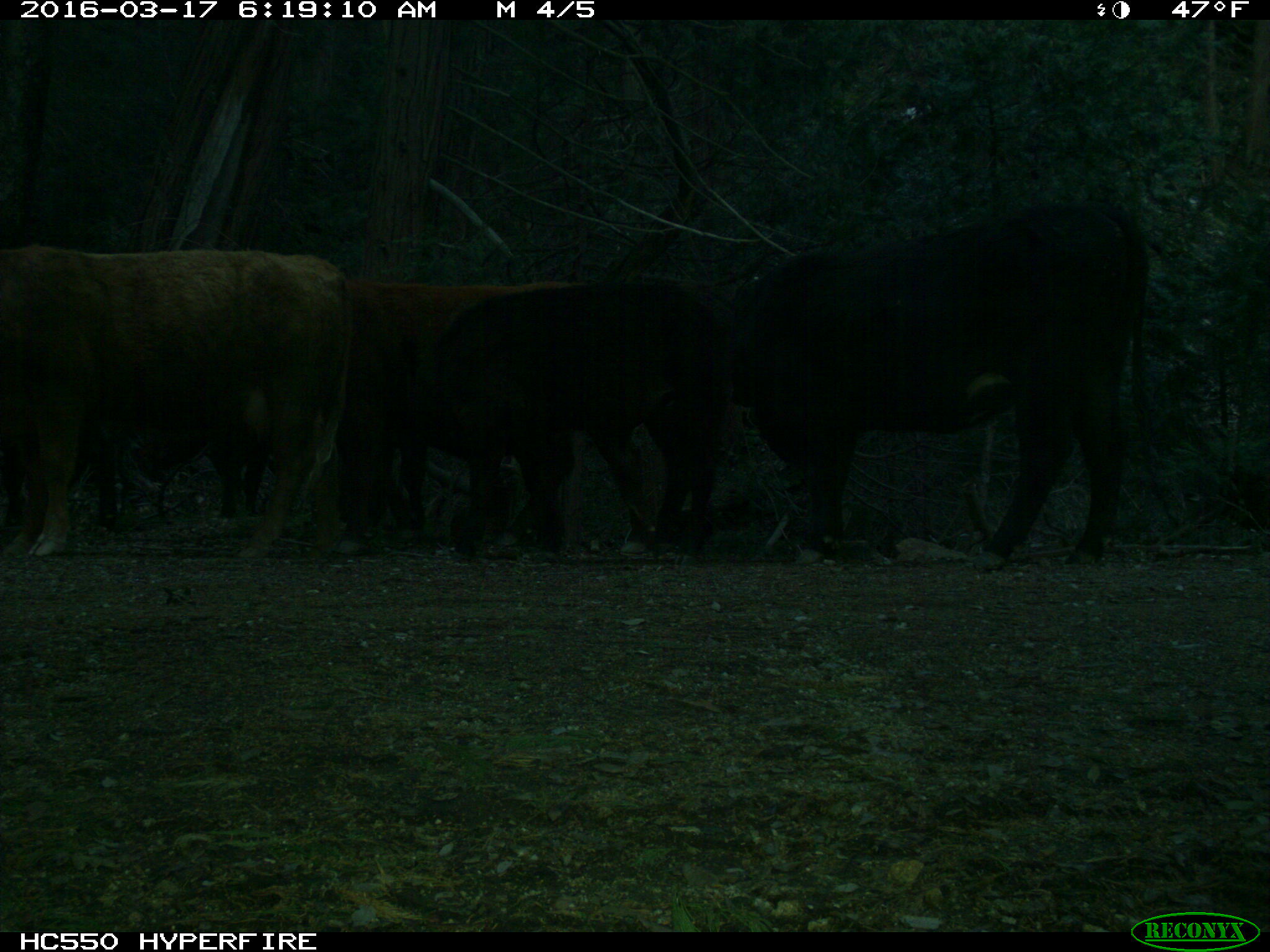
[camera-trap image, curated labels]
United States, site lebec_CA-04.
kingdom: Animalia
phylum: Chordata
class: Mammalia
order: Artiodactyla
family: Bovidae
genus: Bos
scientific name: Bos taurus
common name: domestic cow